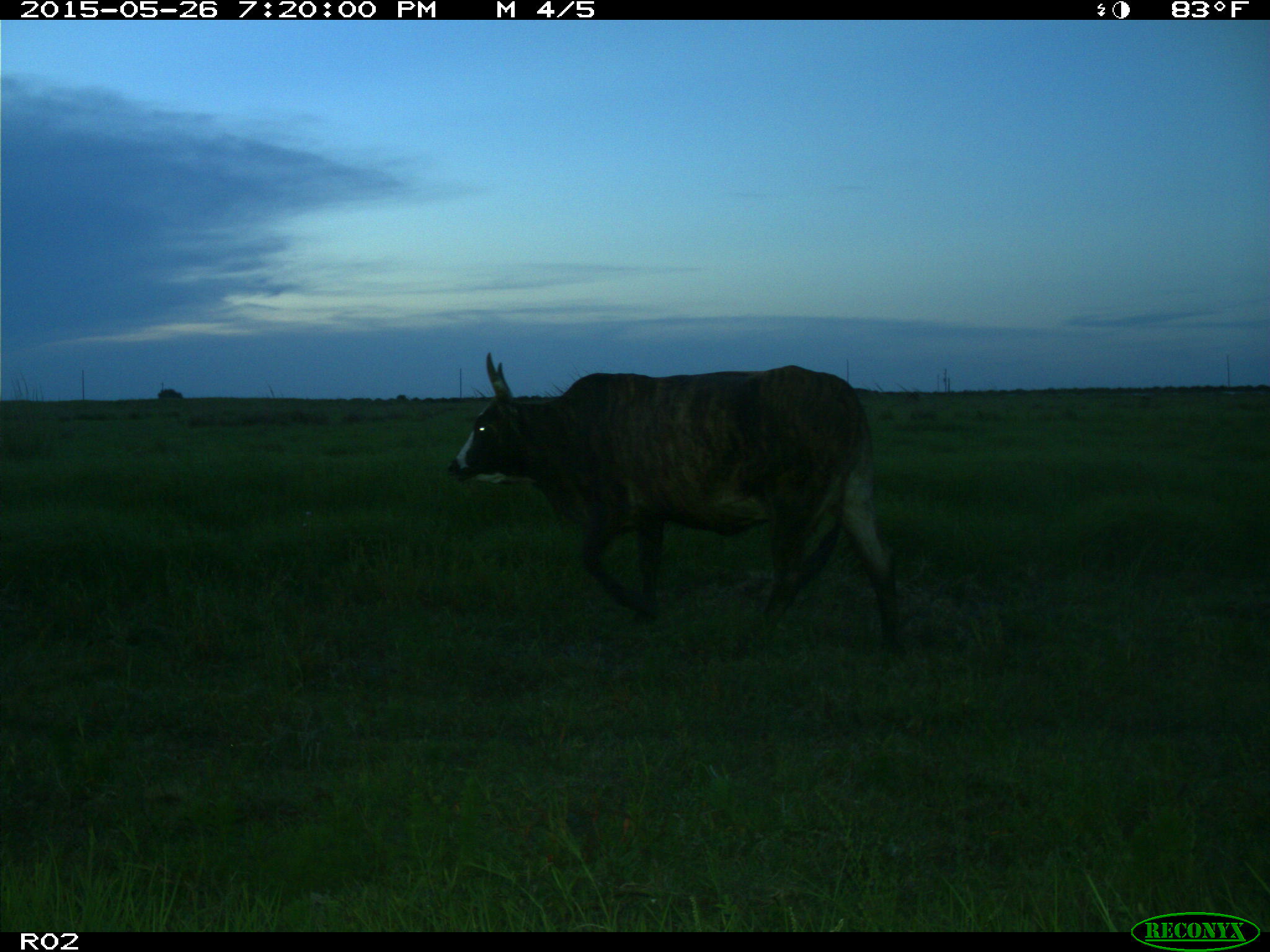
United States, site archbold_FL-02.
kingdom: Animalia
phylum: Chordata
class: Mammalia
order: Artiodactyla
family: Bovidae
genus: Bos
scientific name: Bos taurus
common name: domestic cow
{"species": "Bos taurus (domestic cow)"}